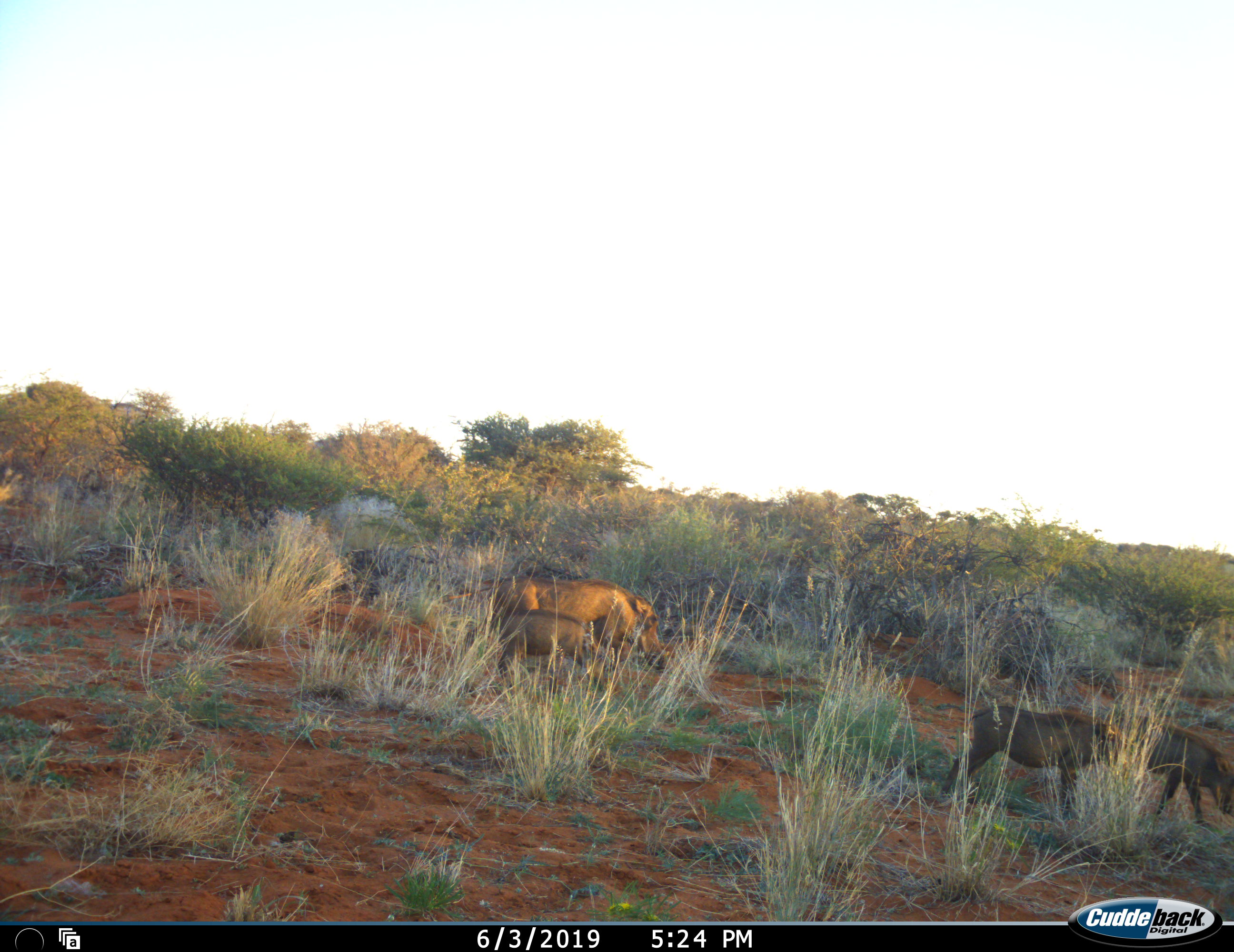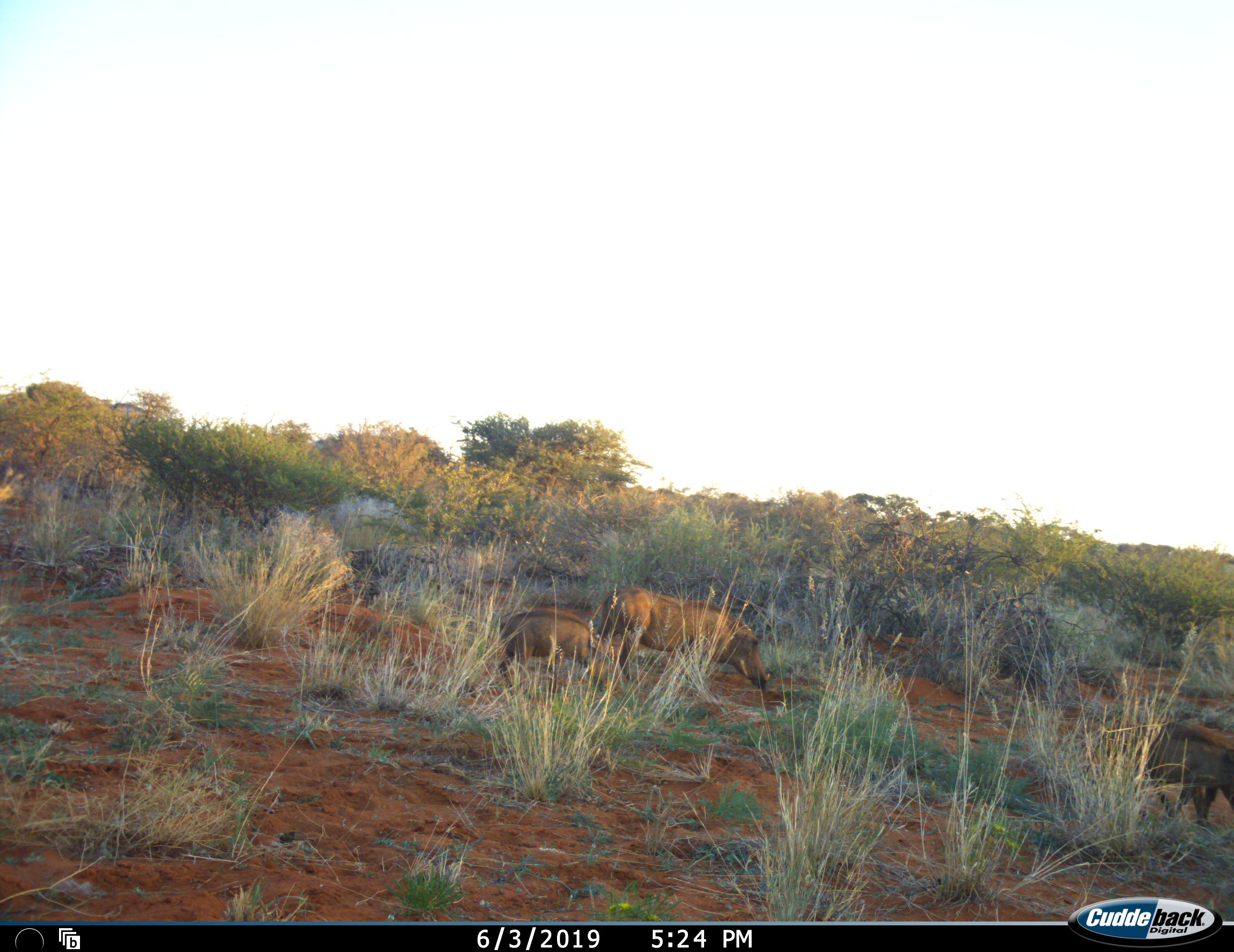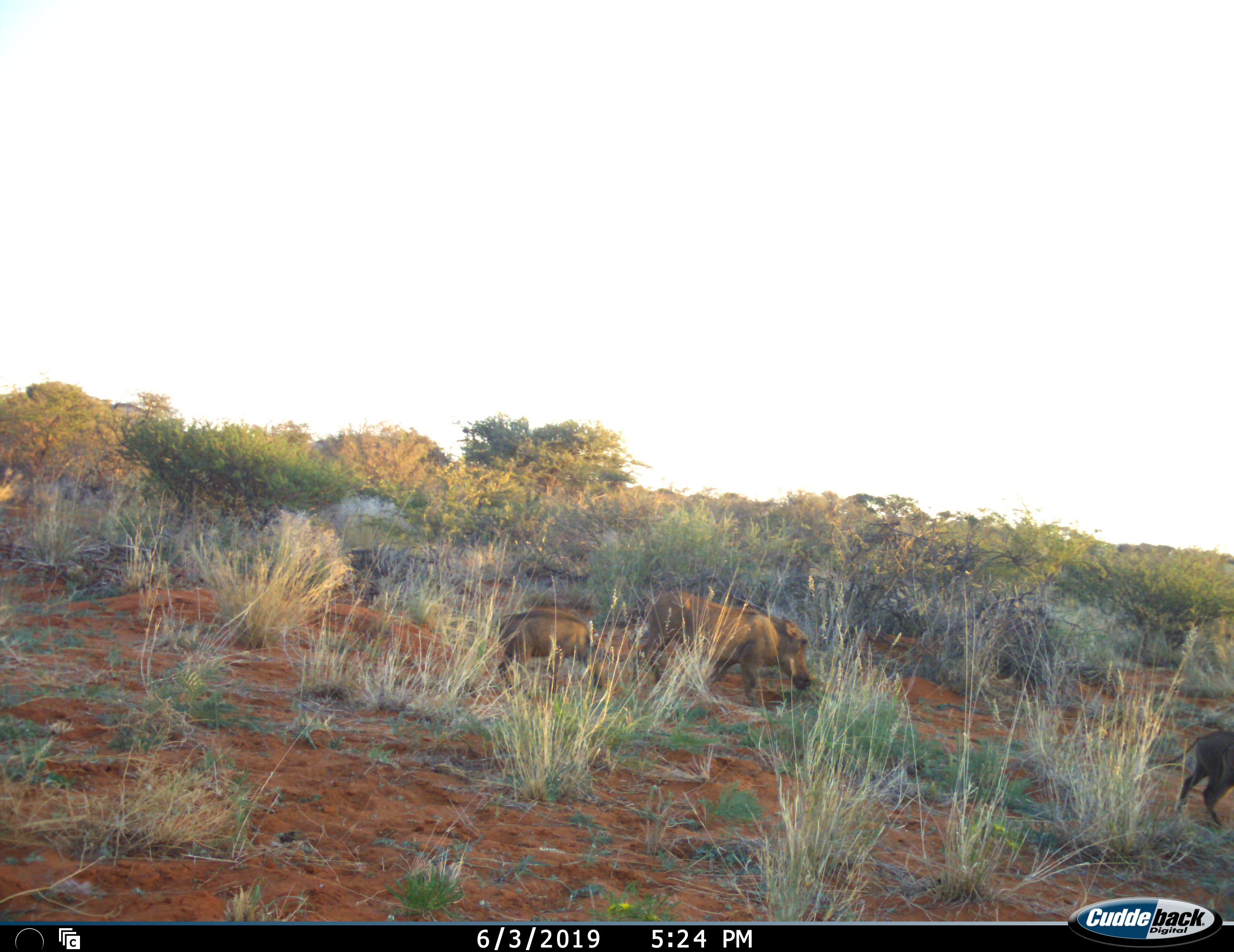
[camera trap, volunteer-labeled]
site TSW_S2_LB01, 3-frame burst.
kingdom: Animalia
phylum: Chordata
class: Mammalia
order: Artiodactyla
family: Suidae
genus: Phacochoerus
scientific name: Phacochoerus africanus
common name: warthog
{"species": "warthog (Phacochoerus africanus)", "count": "4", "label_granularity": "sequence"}